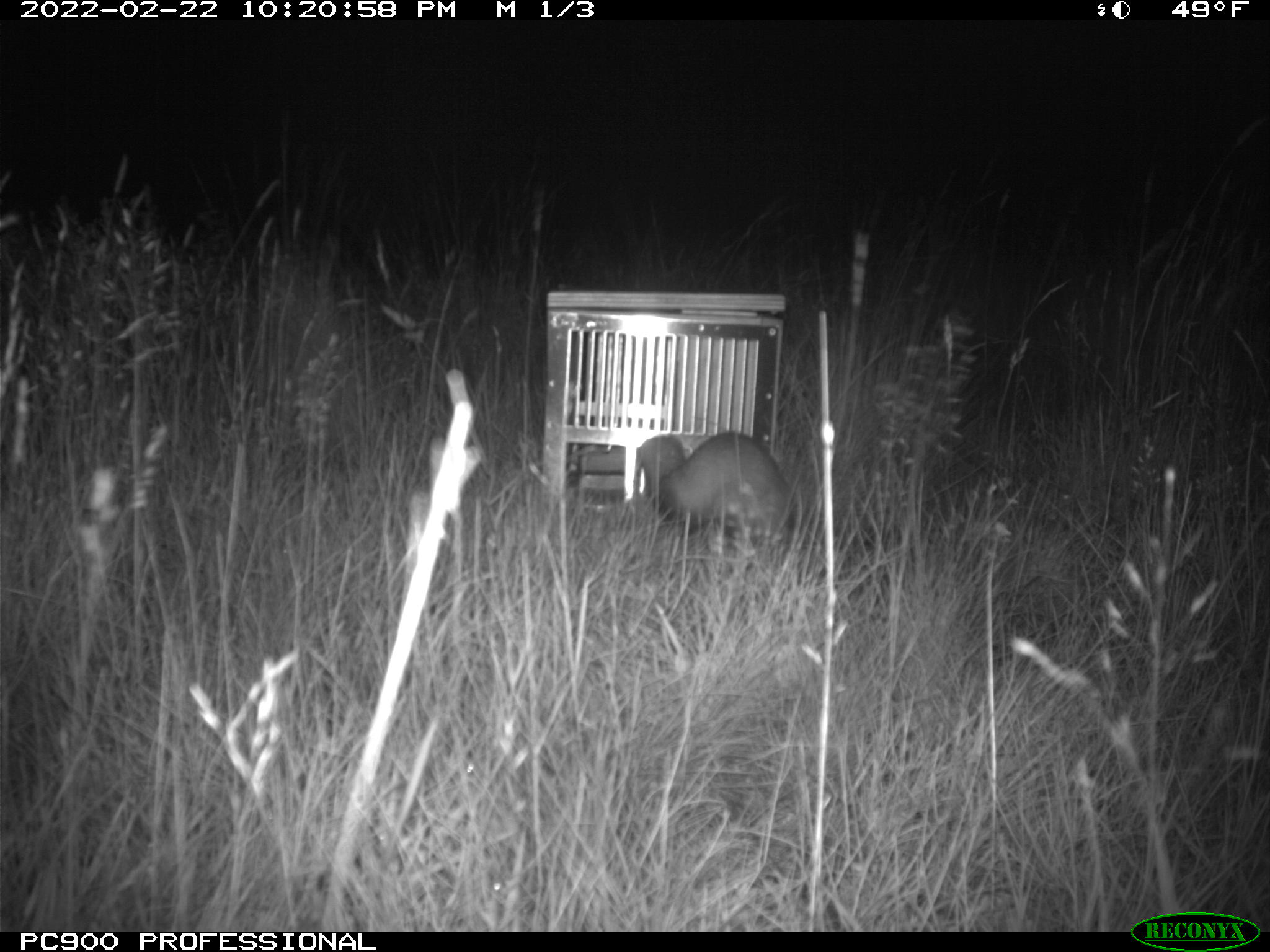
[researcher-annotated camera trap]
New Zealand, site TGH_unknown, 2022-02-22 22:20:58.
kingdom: Animalia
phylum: Chordata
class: Mammalia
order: Carnivora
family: Mustelidae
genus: Mustela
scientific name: Mustela furo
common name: ferret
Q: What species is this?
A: Ferret (Mustela furo).